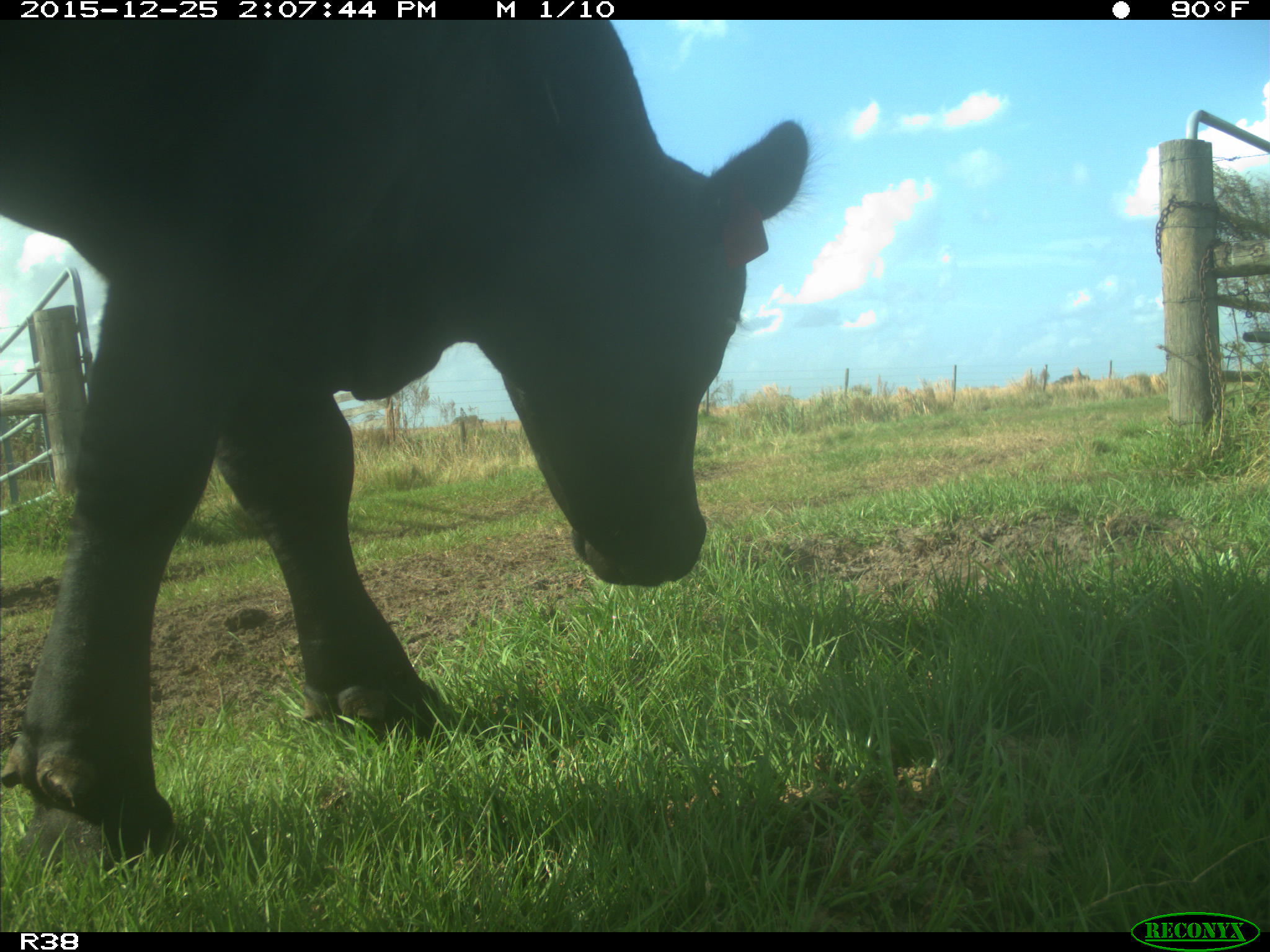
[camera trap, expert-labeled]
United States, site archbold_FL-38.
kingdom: Animalia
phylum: Chordata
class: Mammalia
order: Artiodactyla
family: Bovidae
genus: Bos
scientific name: Bos taurus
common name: domestic cow